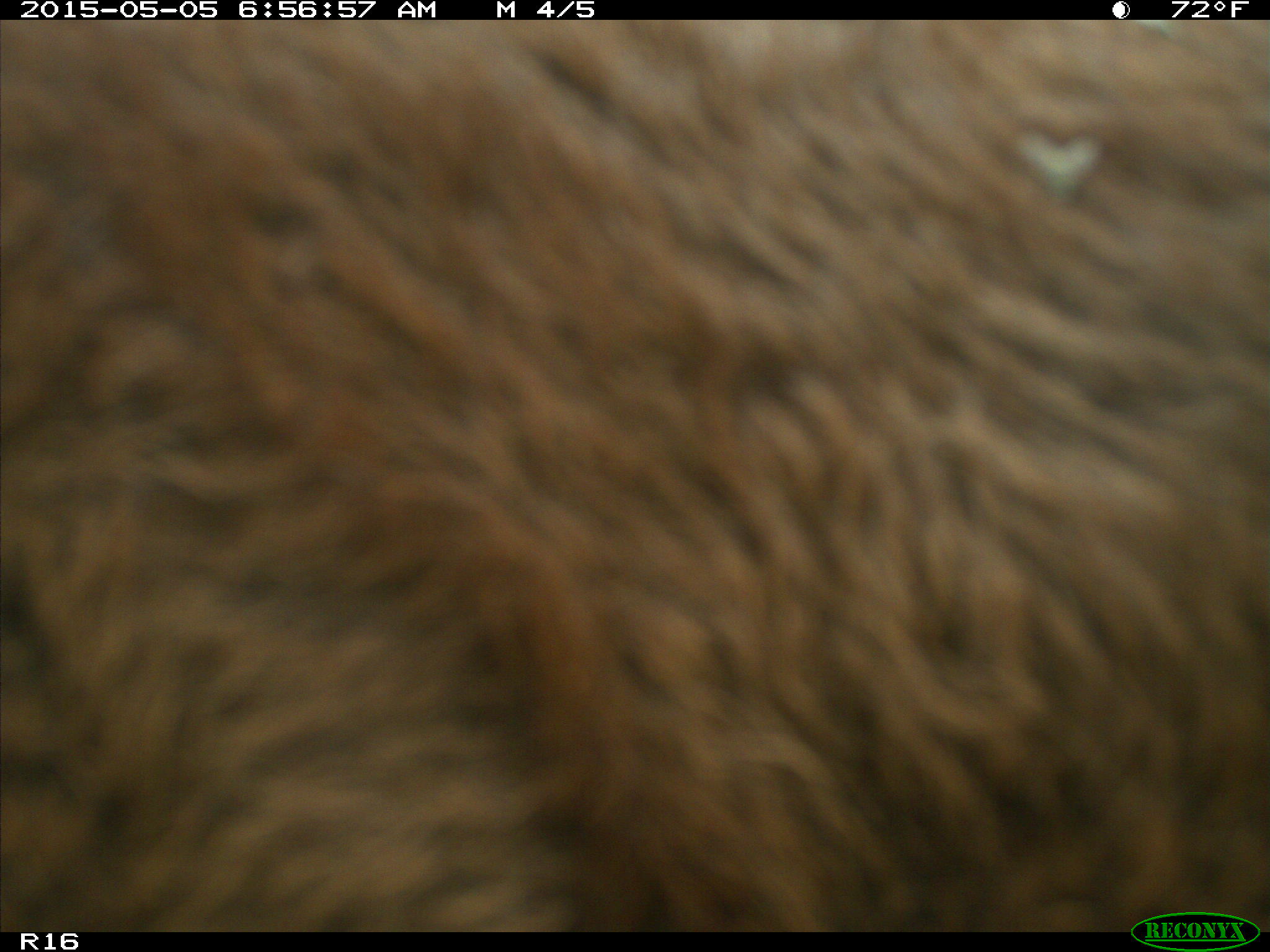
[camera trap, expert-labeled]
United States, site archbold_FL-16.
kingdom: Animalia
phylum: Chordata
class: Mammalia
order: Artiodactyla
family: Bovidae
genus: Bos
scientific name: Bos taurus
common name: domestic cow